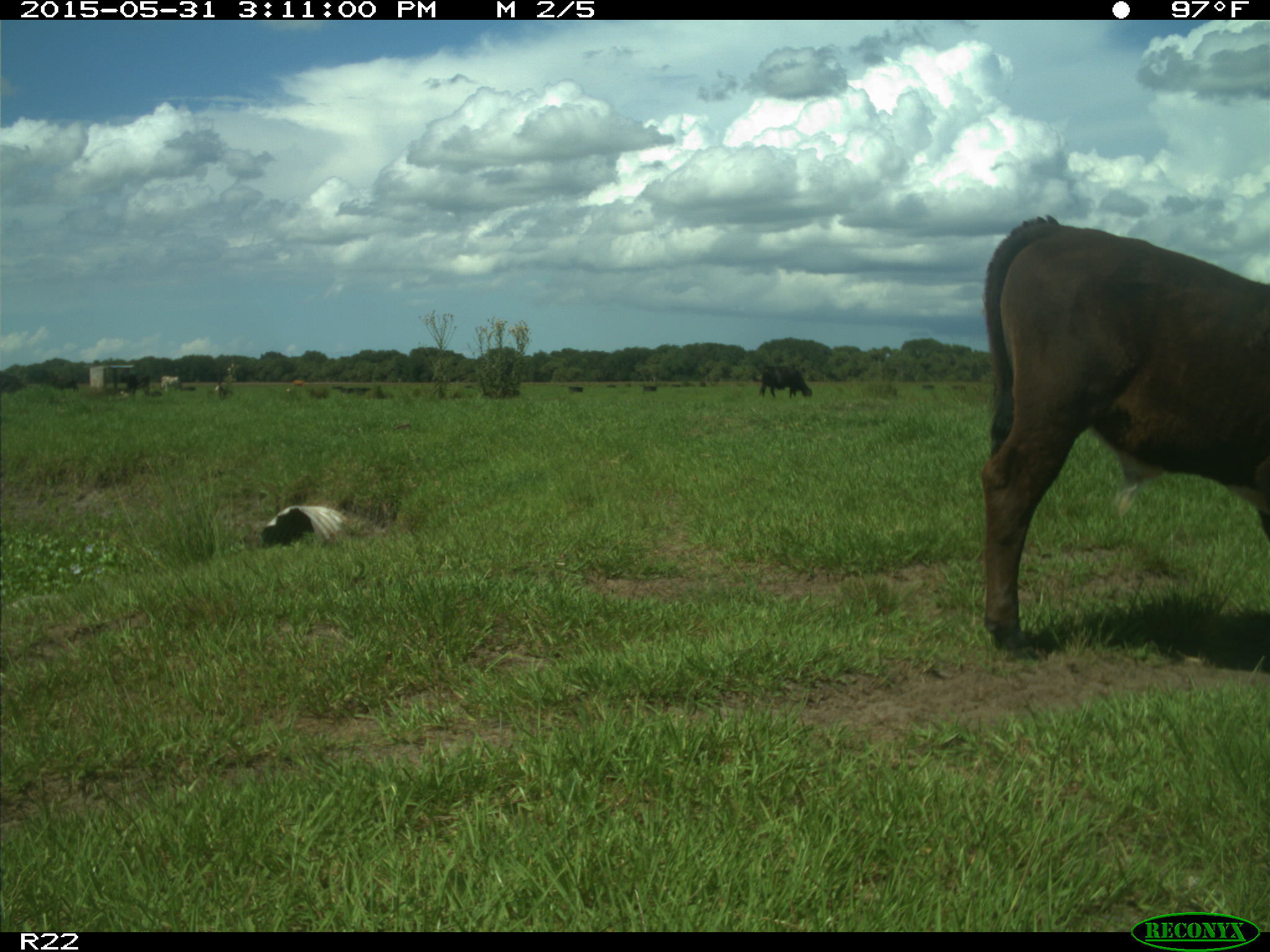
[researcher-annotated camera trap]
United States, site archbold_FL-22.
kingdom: Animalia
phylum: Chordata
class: Mammalia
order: Artiodactyla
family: Bovidae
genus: Bos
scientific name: Bos taurus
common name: domestic cow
Bos taurus (domestic cow).